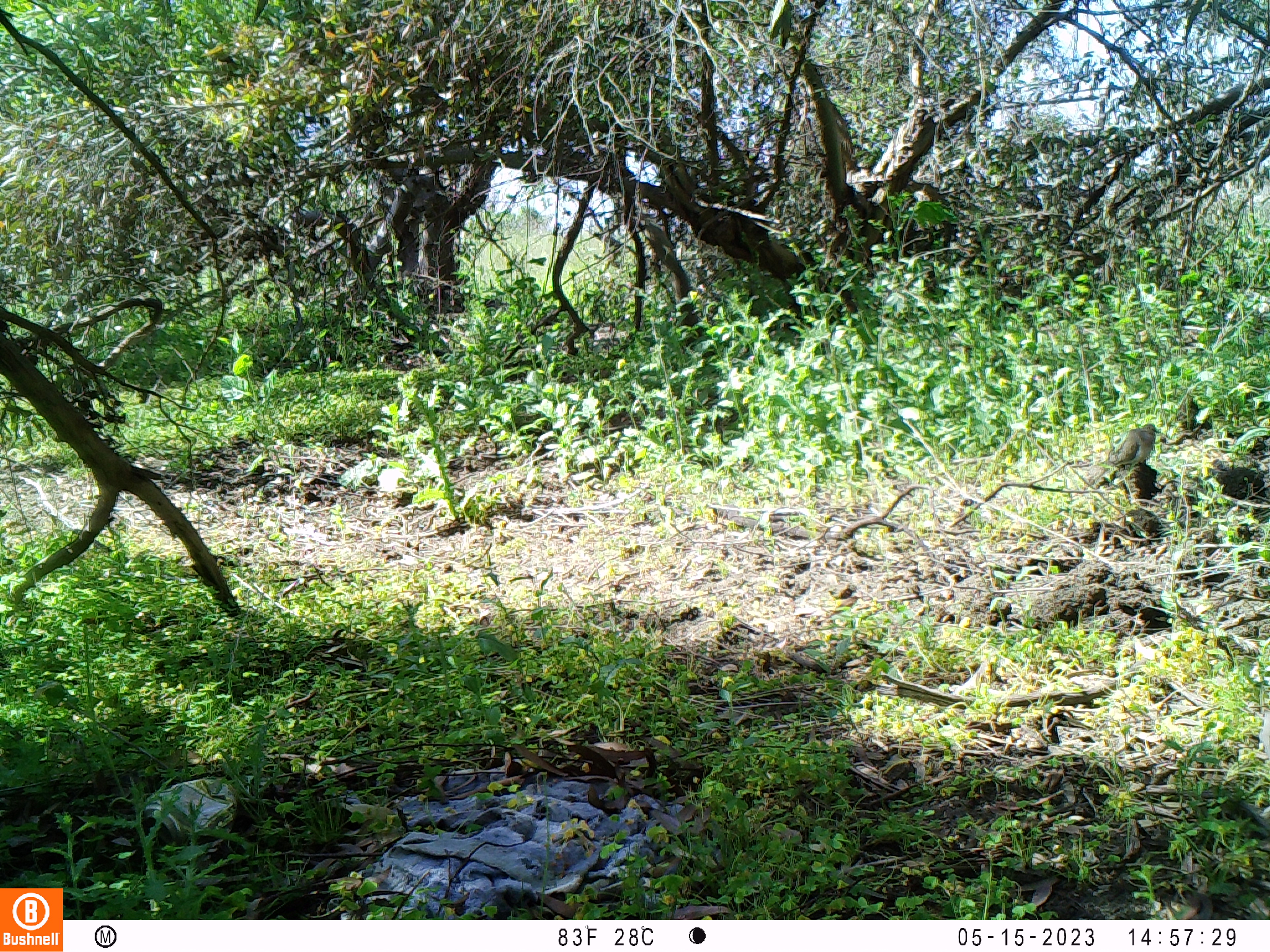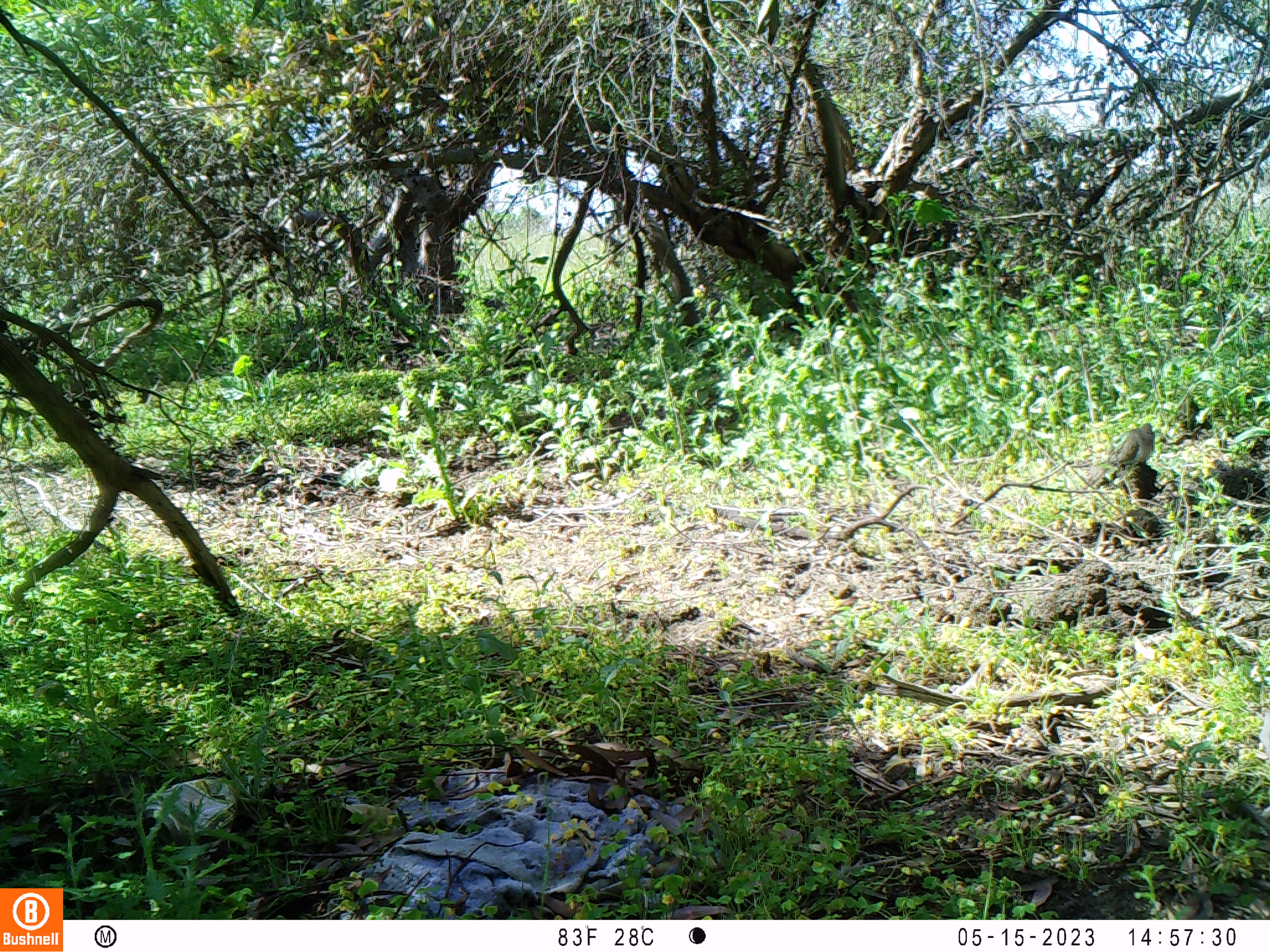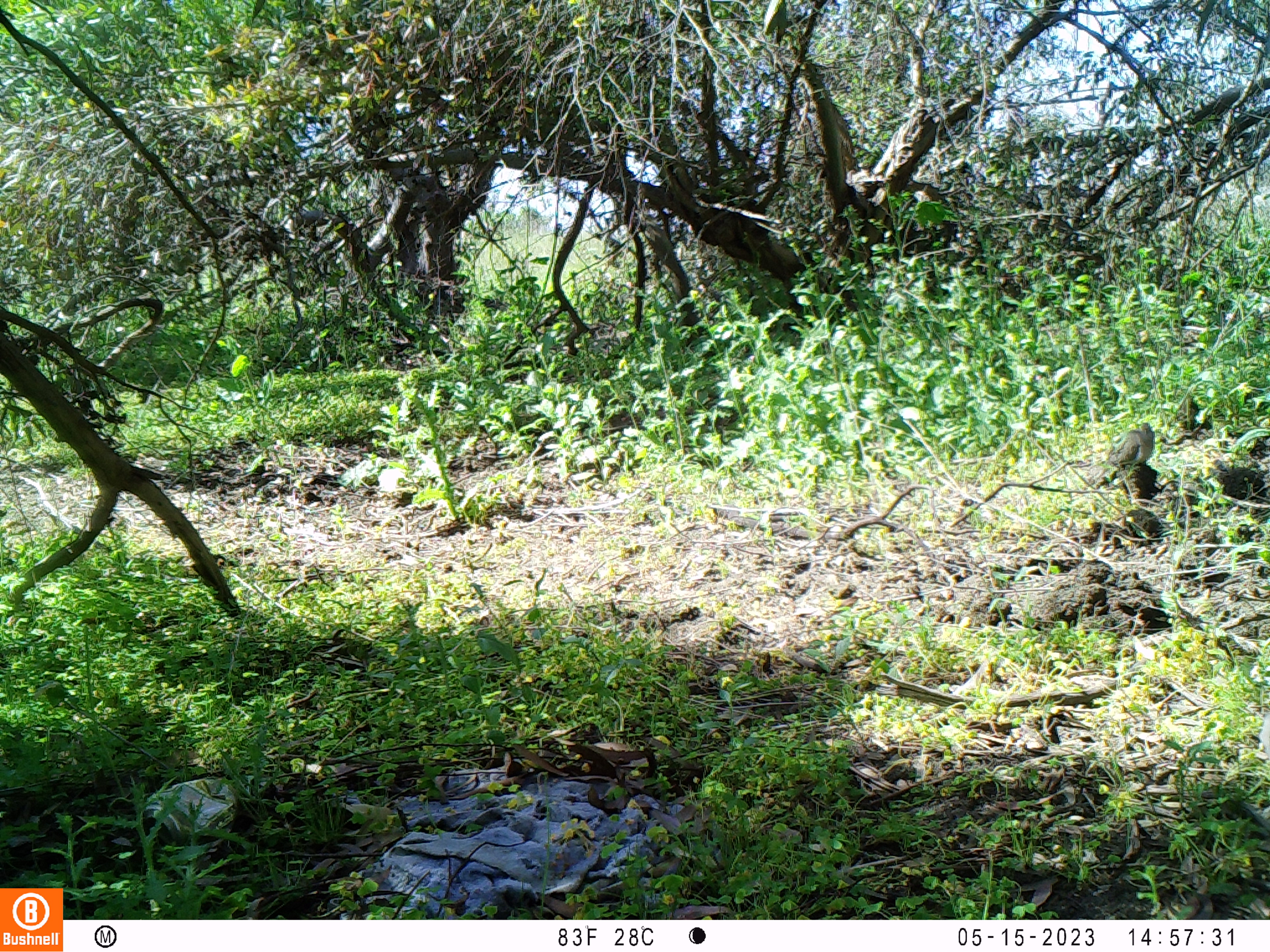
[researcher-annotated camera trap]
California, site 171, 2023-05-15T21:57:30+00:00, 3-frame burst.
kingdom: Animalia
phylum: Chordata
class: Aves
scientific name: Aves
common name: bird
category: unknown bird